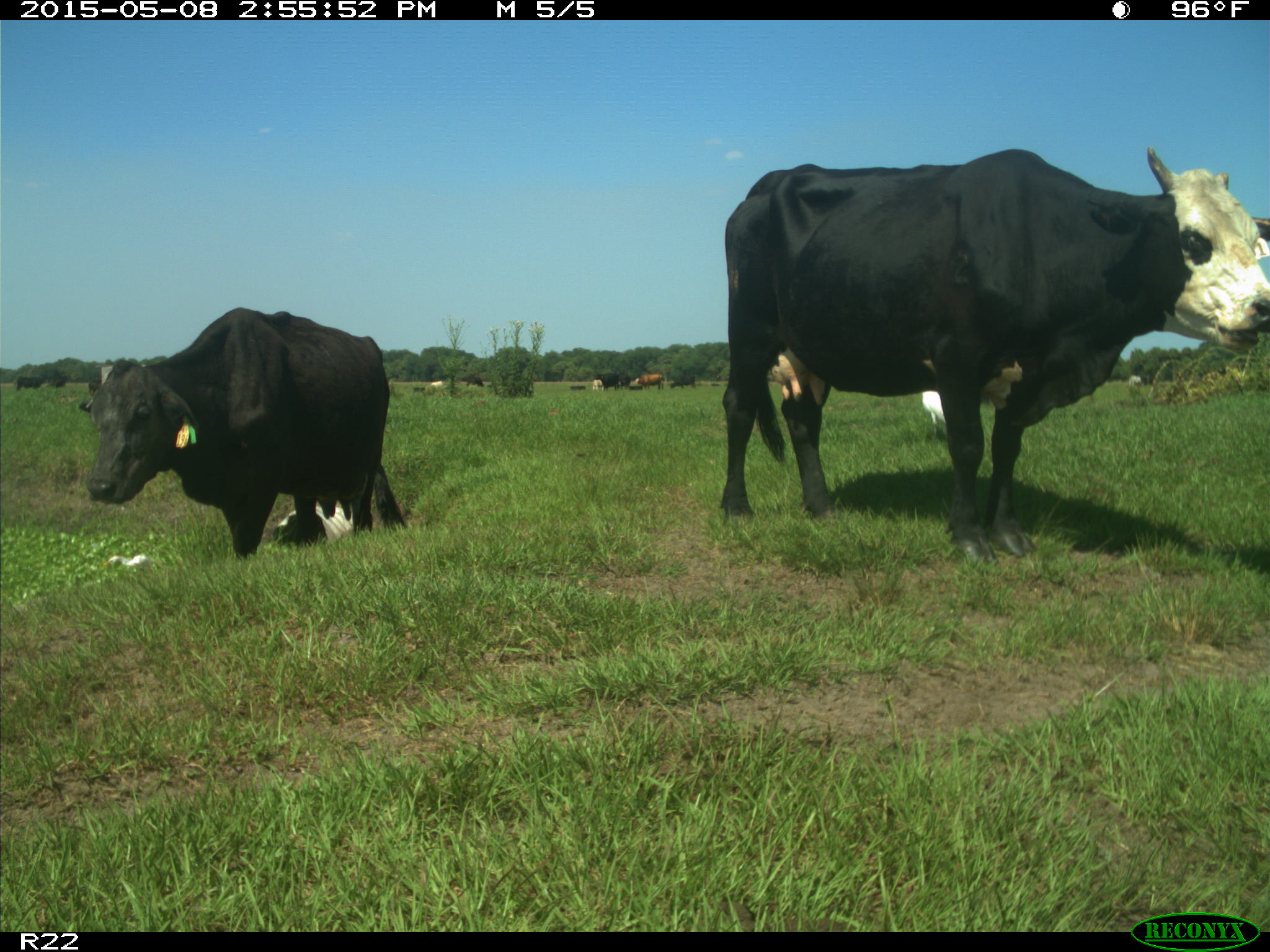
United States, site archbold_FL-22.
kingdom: Animalia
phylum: Chordata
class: Mammalia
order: Artiodactyla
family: Bovidae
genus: Bos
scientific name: Bos taurus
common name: domestic cow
Bos taurus (domestic cow).